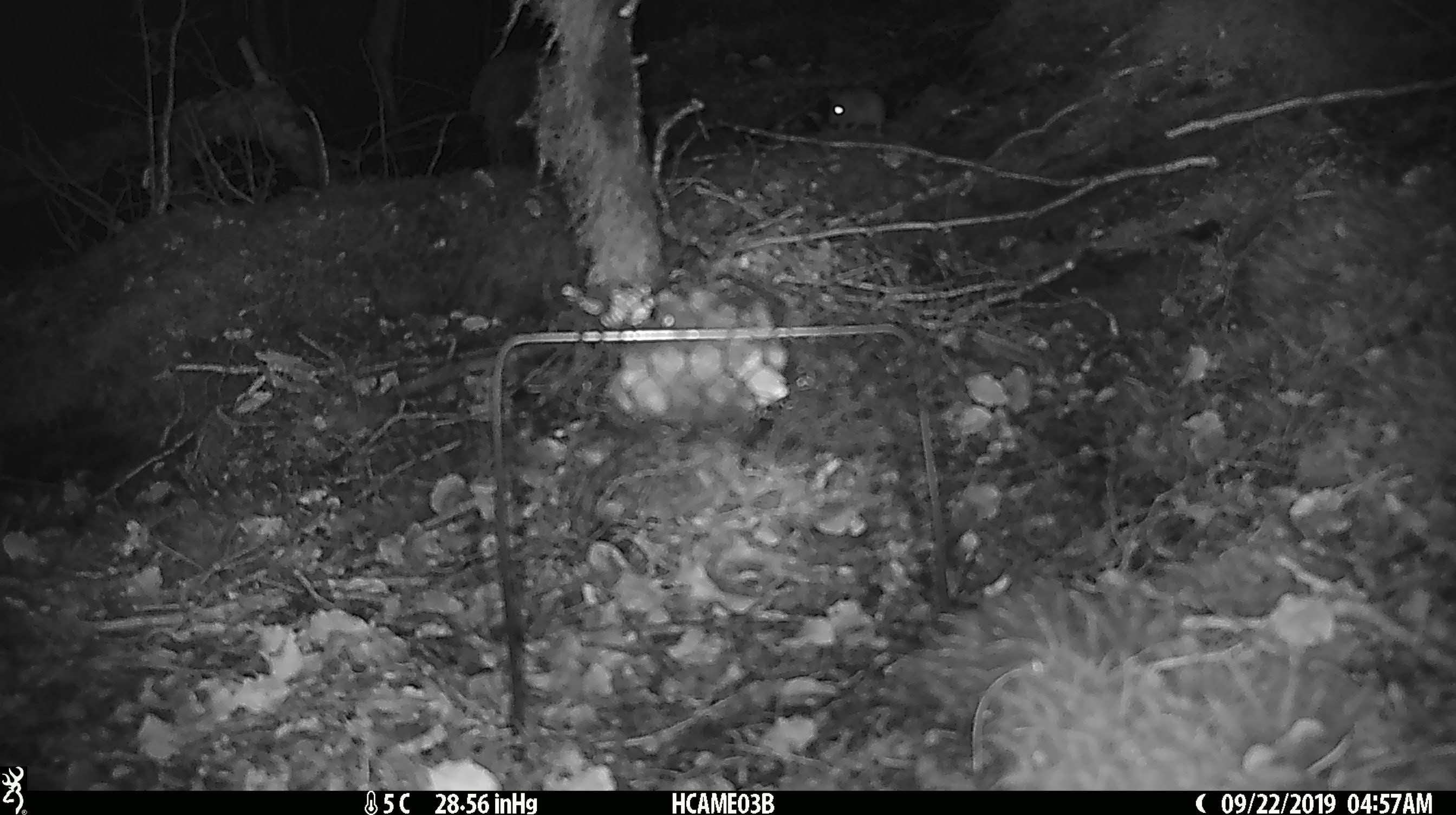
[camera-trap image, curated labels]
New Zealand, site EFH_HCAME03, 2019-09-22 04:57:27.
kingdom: Animalia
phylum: Chordata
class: Mammalia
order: Rodentia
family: Muridae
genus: Mus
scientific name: Mus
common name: mouse